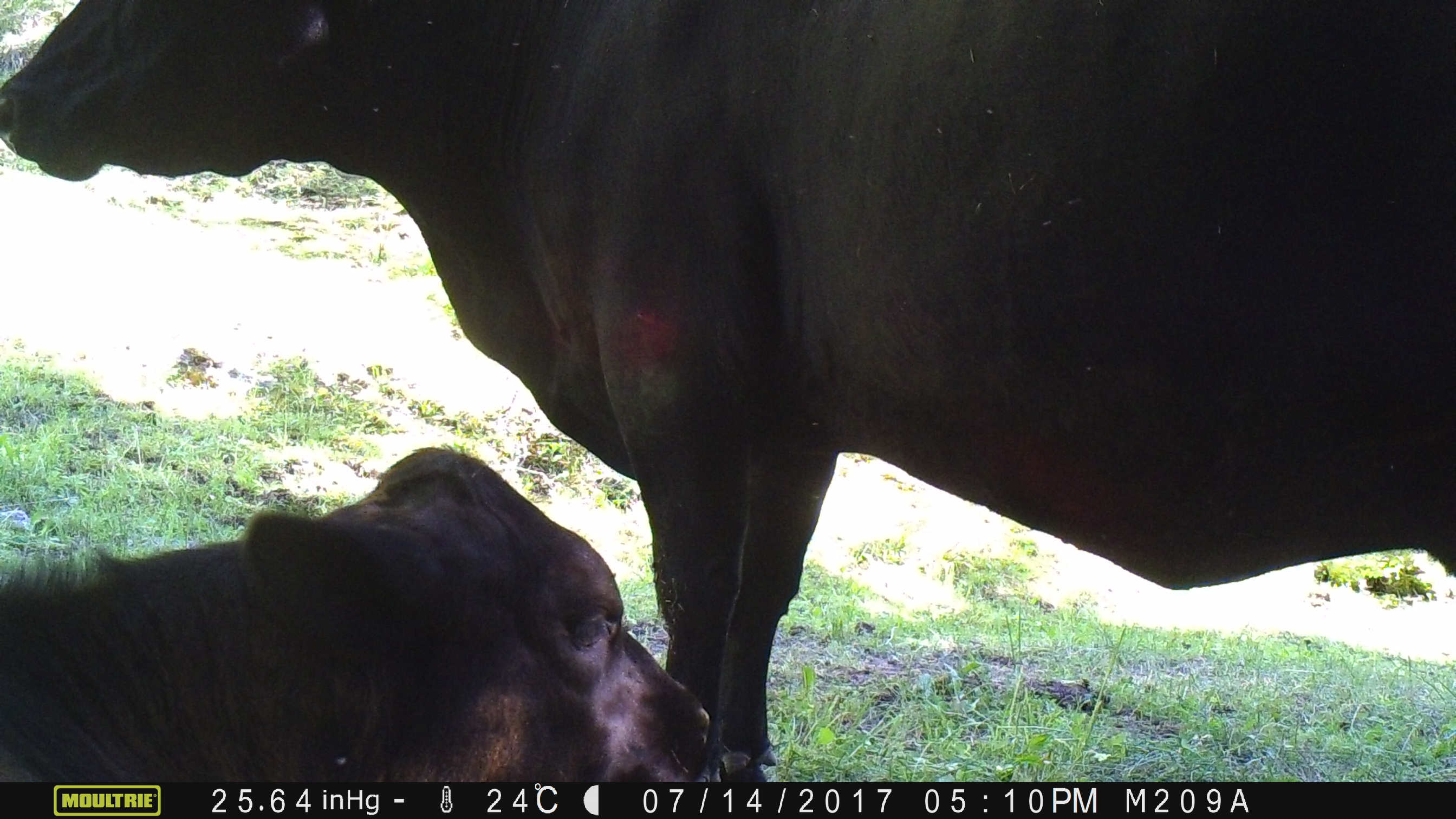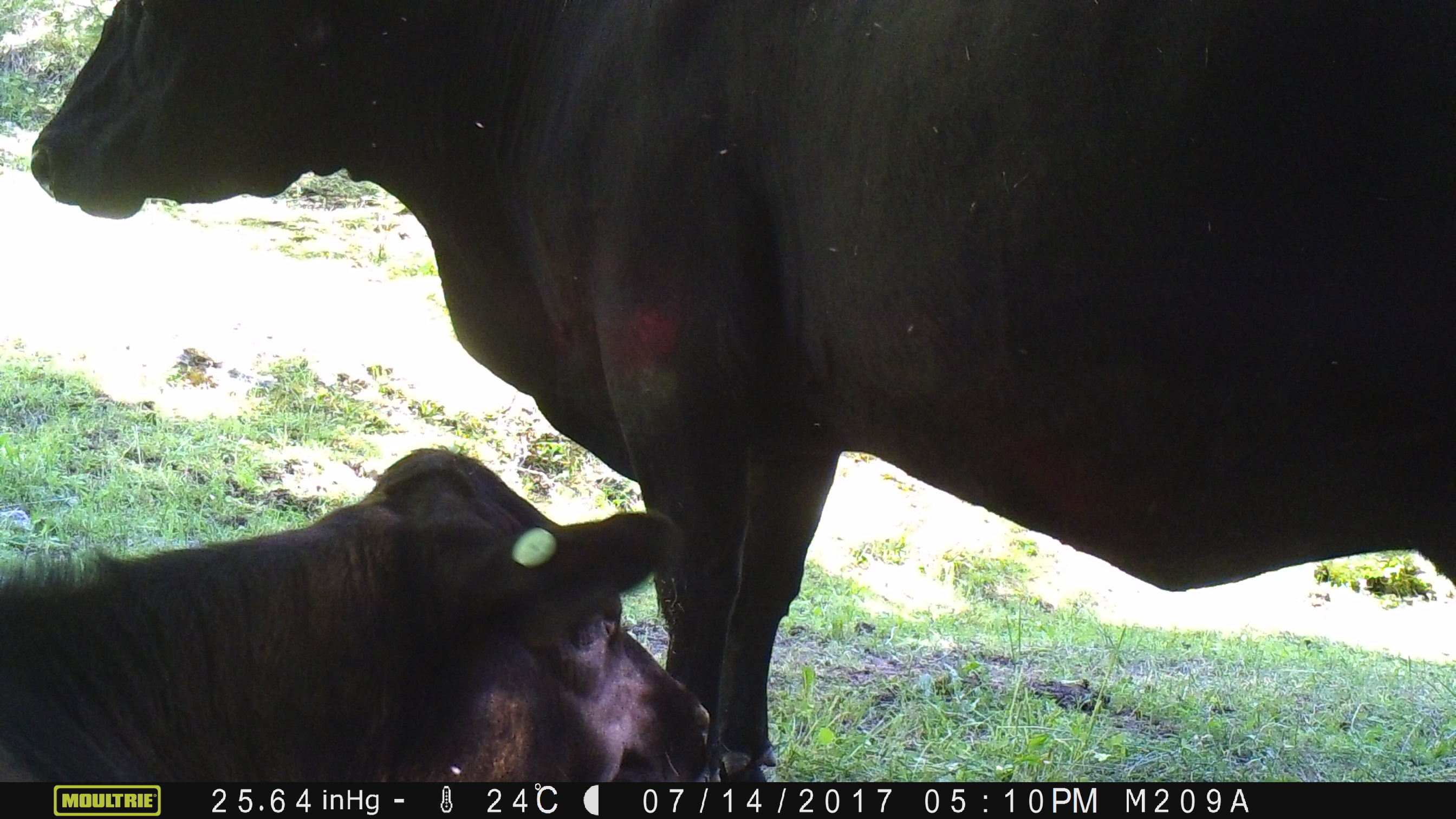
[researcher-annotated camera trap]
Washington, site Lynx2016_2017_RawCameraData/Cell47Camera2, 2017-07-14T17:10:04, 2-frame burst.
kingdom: Animalia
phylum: Chordata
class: Mammalia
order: Artiodactyla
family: Bovidae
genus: Bos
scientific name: Bos taurus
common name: domestic cattle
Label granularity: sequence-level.